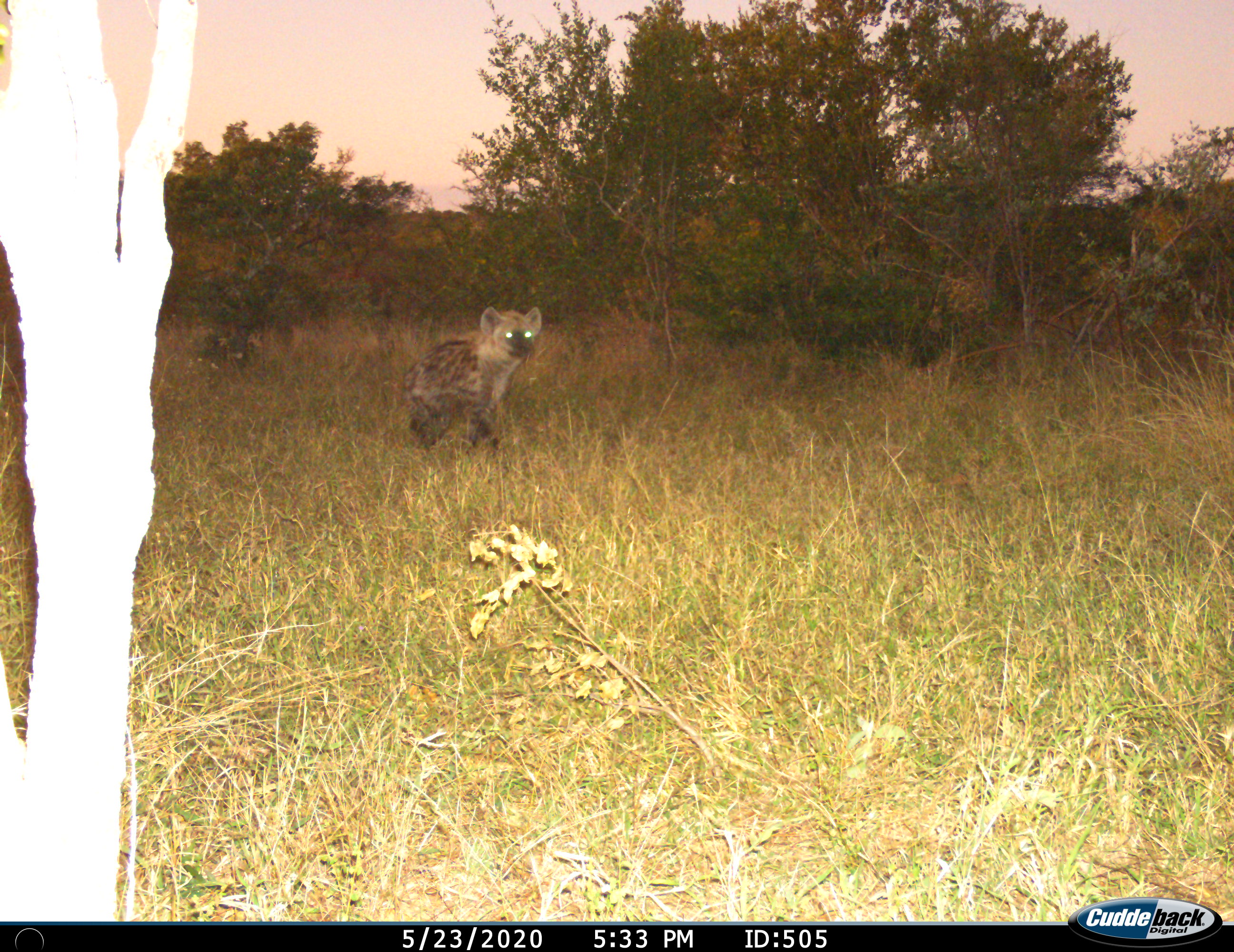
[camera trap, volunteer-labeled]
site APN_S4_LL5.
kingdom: Animalia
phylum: Chordata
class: Mammalia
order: Carnivora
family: Hyaenidae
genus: Crocuta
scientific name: Crocuta crocuta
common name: spotted hyena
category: hyenaspotted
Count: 1.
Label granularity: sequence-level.